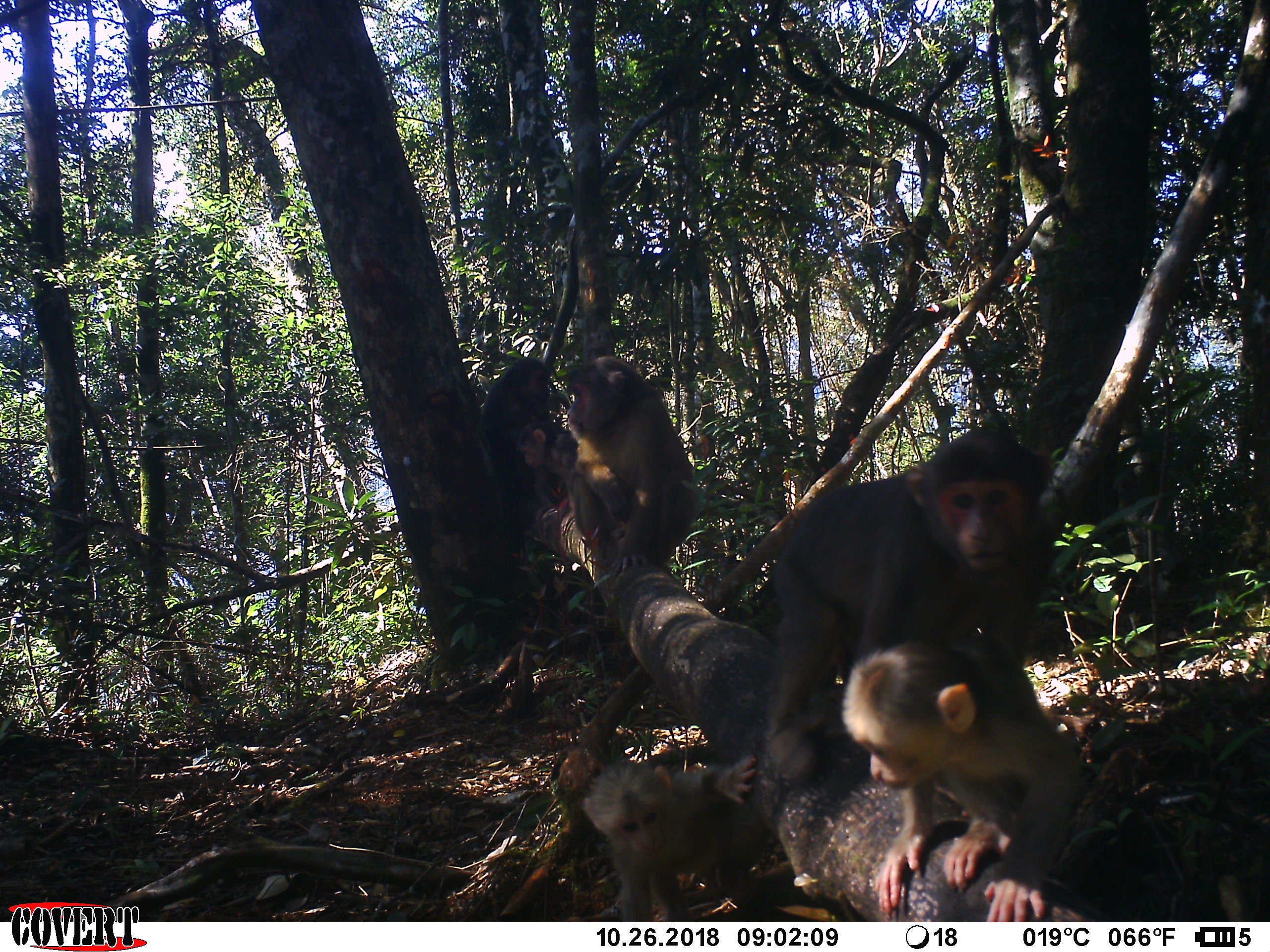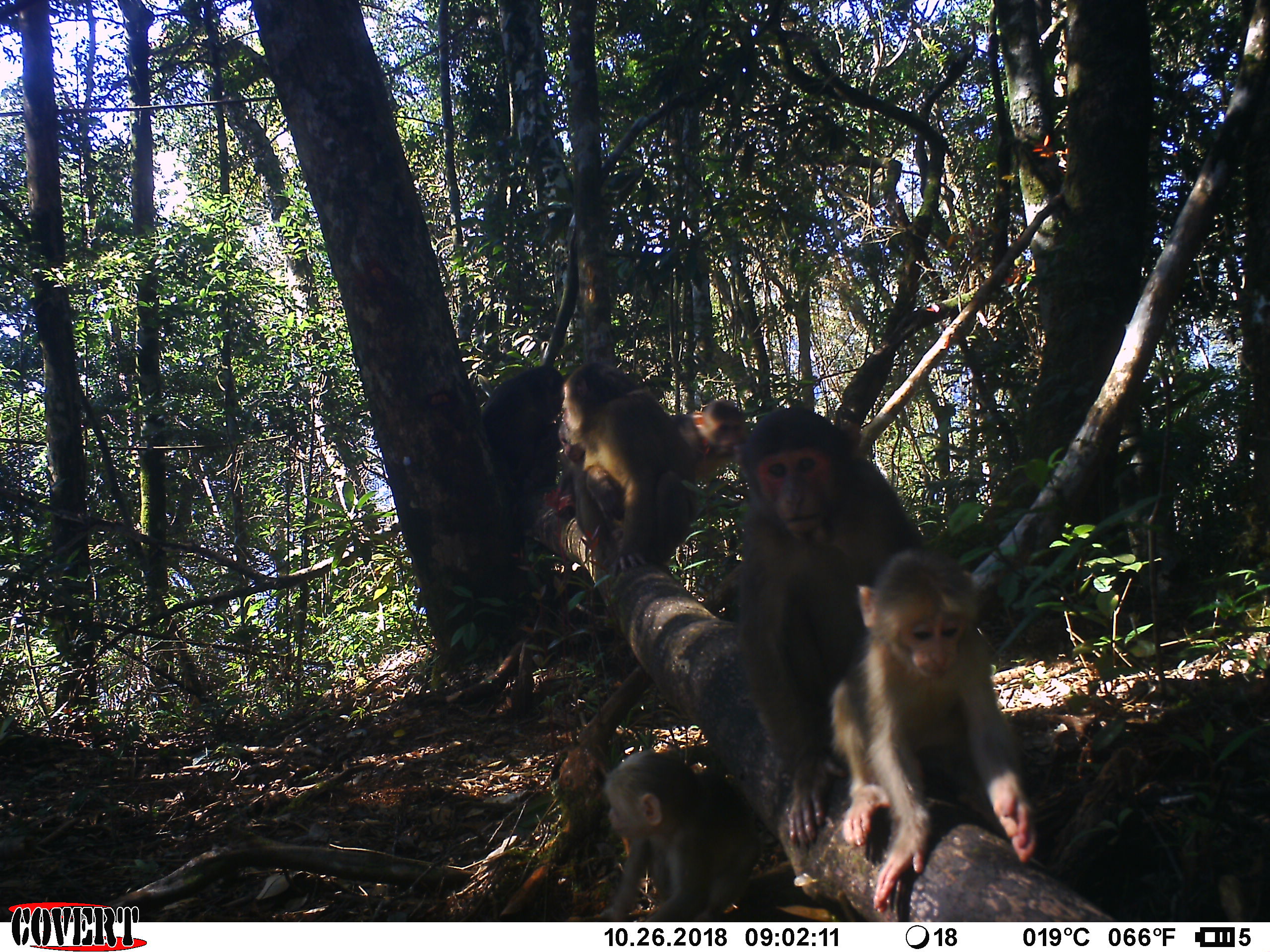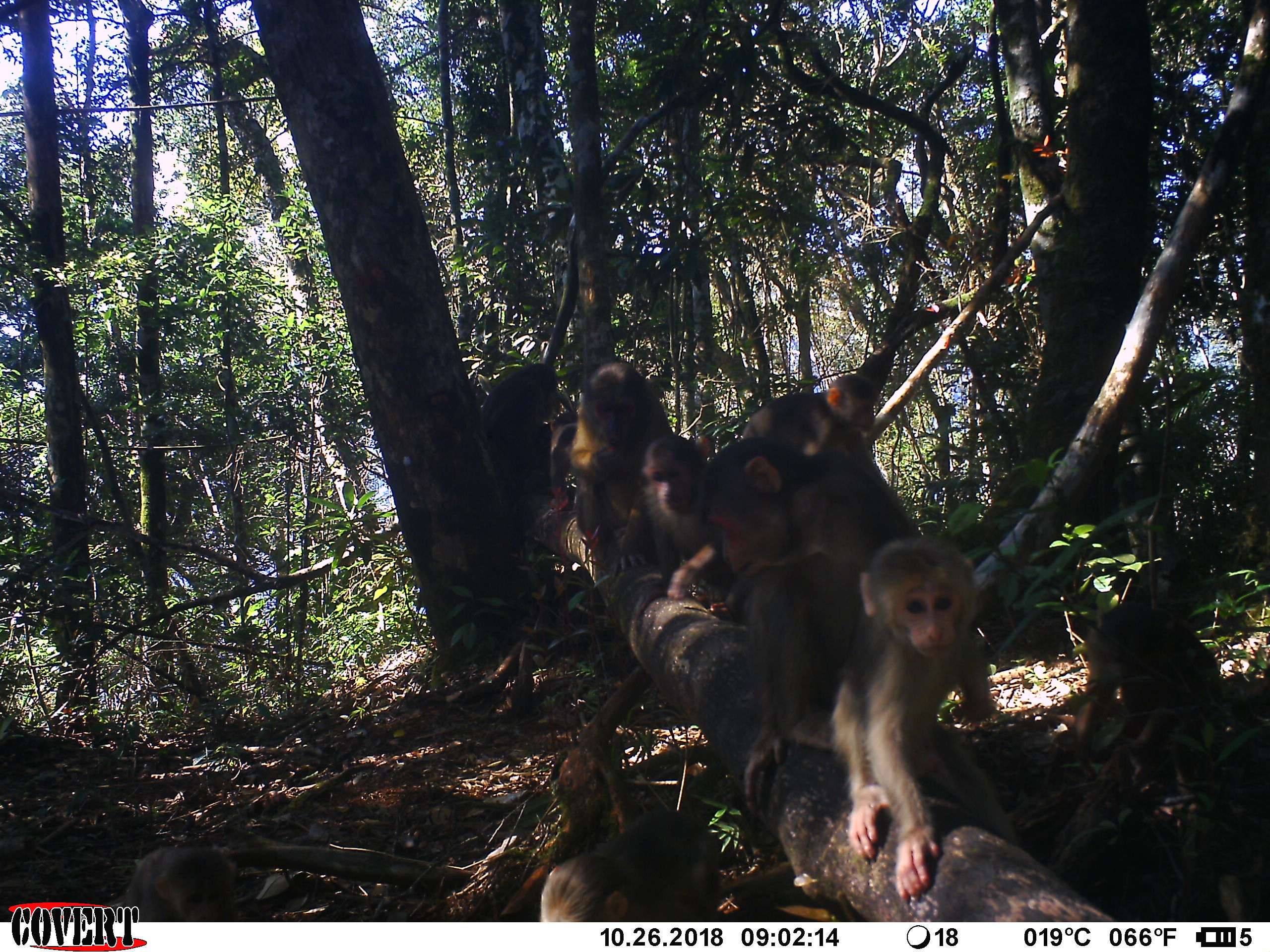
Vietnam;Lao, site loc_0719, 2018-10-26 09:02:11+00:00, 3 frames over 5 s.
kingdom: Animalia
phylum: Chordata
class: Mammalia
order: Primates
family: Cercopithecidae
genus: Macaca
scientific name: Macaca arctoides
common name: stump-tailed macaque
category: stump tailed macaque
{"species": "stump tailed macaque (stump-tailed macaque) (Macaca arctoides)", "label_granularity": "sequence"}